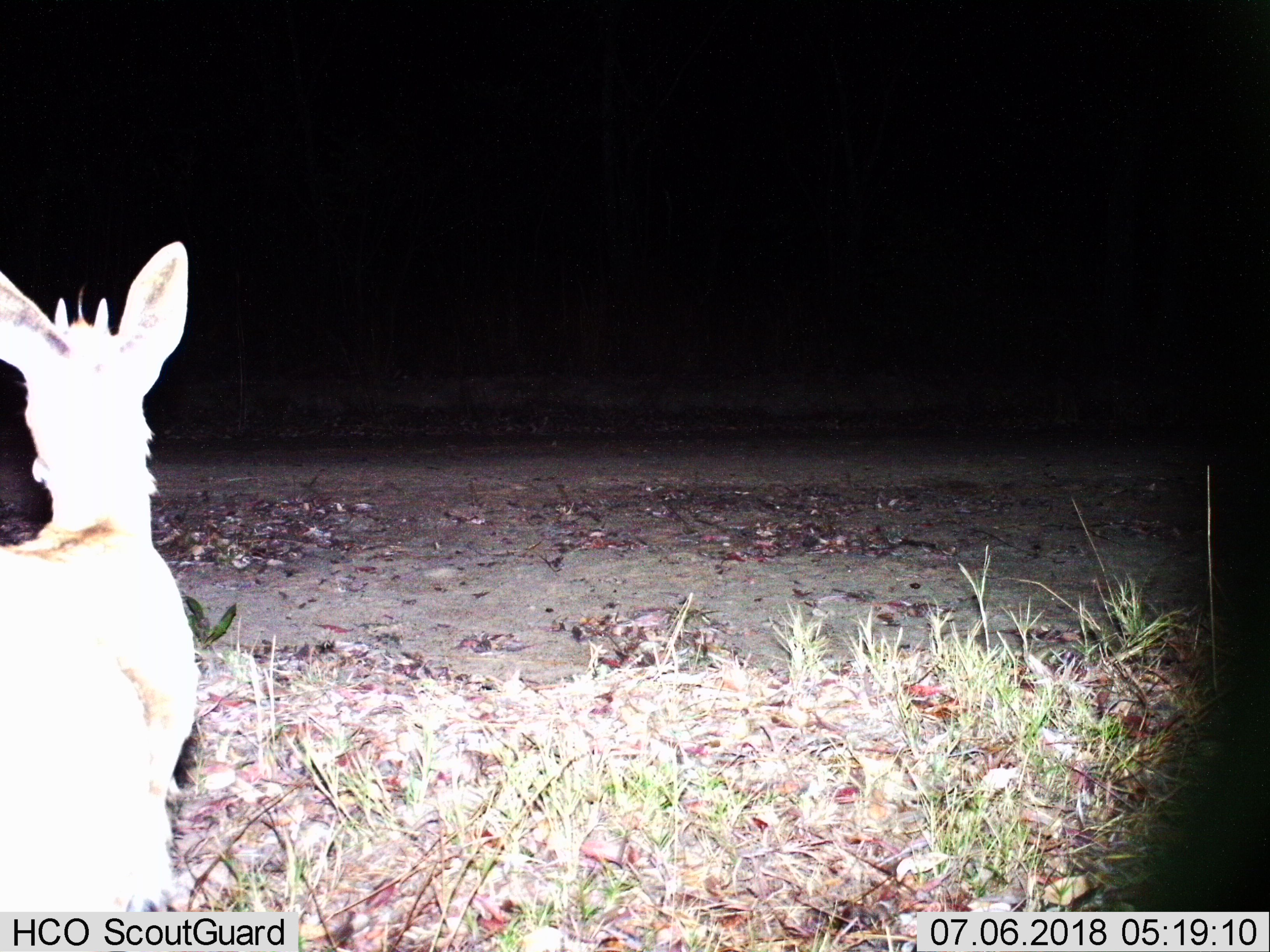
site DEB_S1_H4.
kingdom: Animalia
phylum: Chordata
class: Mammalia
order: Artiodactyla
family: Bovidae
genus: Sylvicapra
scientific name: Sylvicapra grimmia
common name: common duiker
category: duikercommongrey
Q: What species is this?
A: Duikercommongrey (common duiker) (Sylvicapra grimmia).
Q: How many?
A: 1.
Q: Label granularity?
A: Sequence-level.